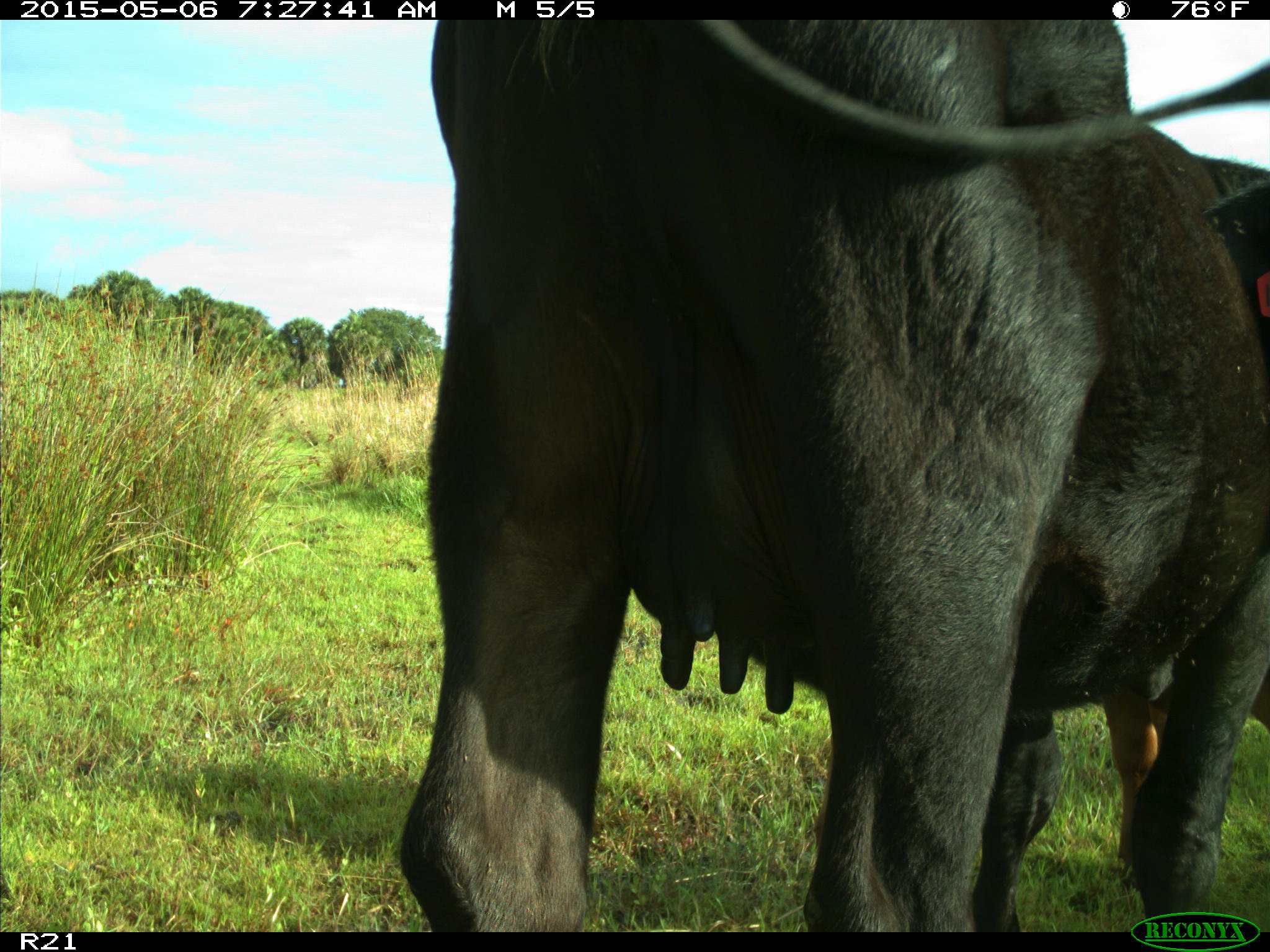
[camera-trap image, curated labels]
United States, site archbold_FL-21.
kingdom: Animalia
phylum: Chordata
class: Mammalia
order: Artiodactyla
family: Bovidae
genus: Bos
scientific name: Bos taurus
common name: domestic cow